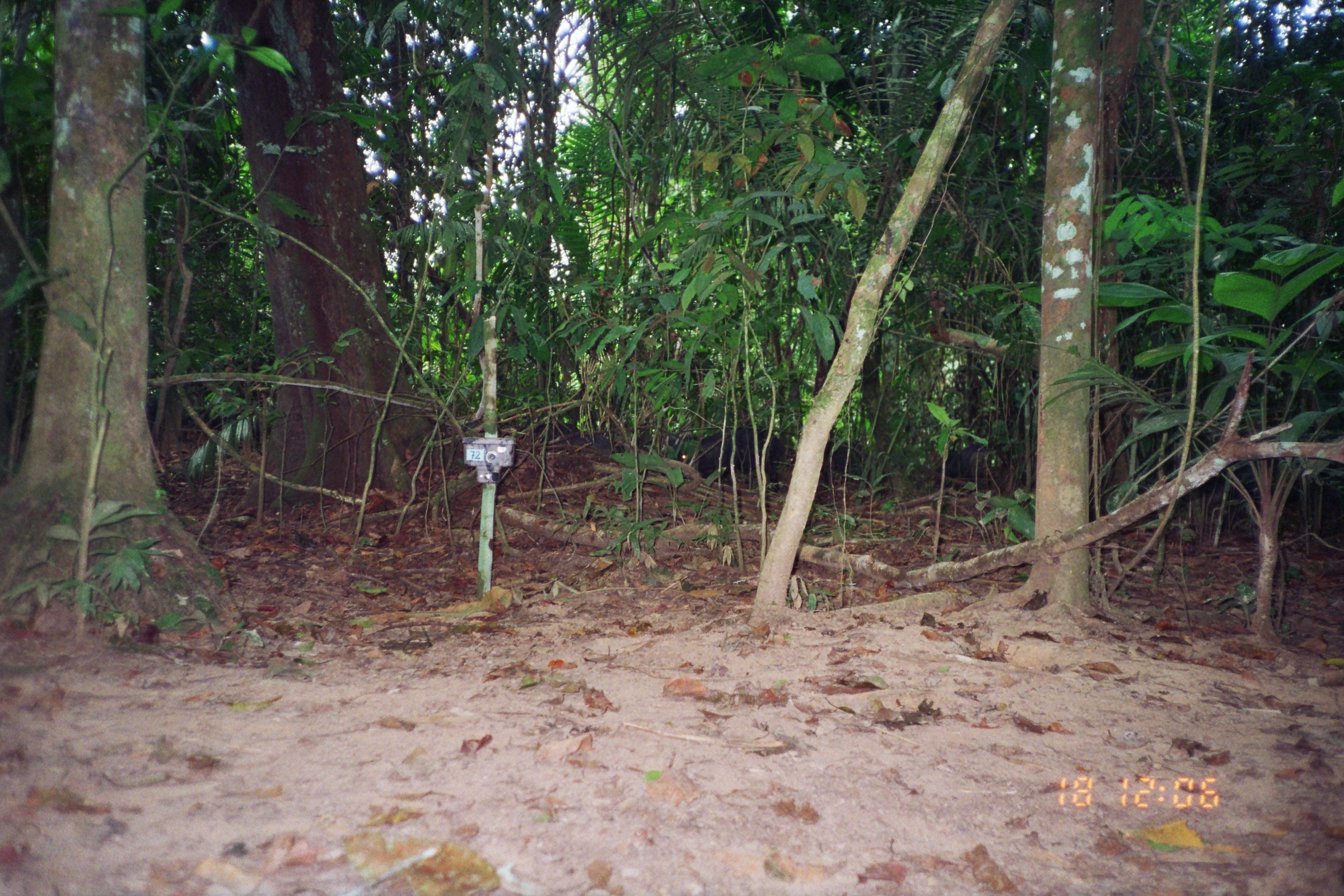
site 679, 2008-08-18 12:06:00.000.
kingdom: Animalia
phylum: Chordata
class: Mammalia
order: Artiodactyla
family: Tayassuidae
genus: Tayassu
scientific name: Tayassu pecari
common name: white-lipped peccary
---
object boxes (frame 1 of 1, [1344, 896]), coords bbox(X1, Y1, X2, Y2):
tayassu pecari: bbox(674, 427, 783, 494); bbox(926, 441, 1020, 488); bbox(521, 421, 613, 457); bbox(790, 441, 847, 486)